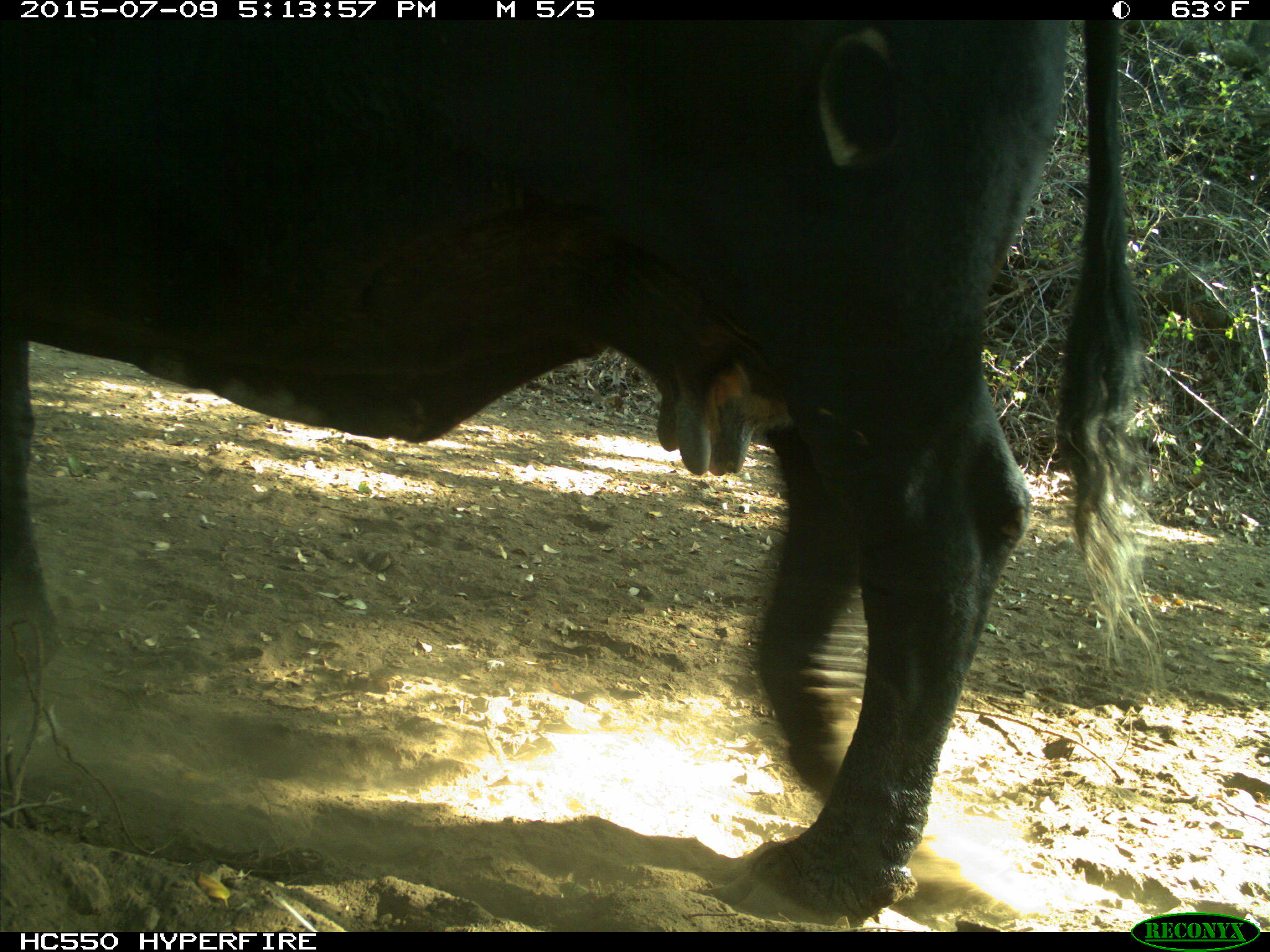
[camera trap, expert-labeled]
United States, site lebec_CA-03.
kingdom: Animalia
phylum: Chordata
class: Mammalia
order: Artiodactyla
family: Bovidae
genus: Bos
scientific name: Bos taurus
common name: domestic cow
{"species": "Bos taurus (domestic cow)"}